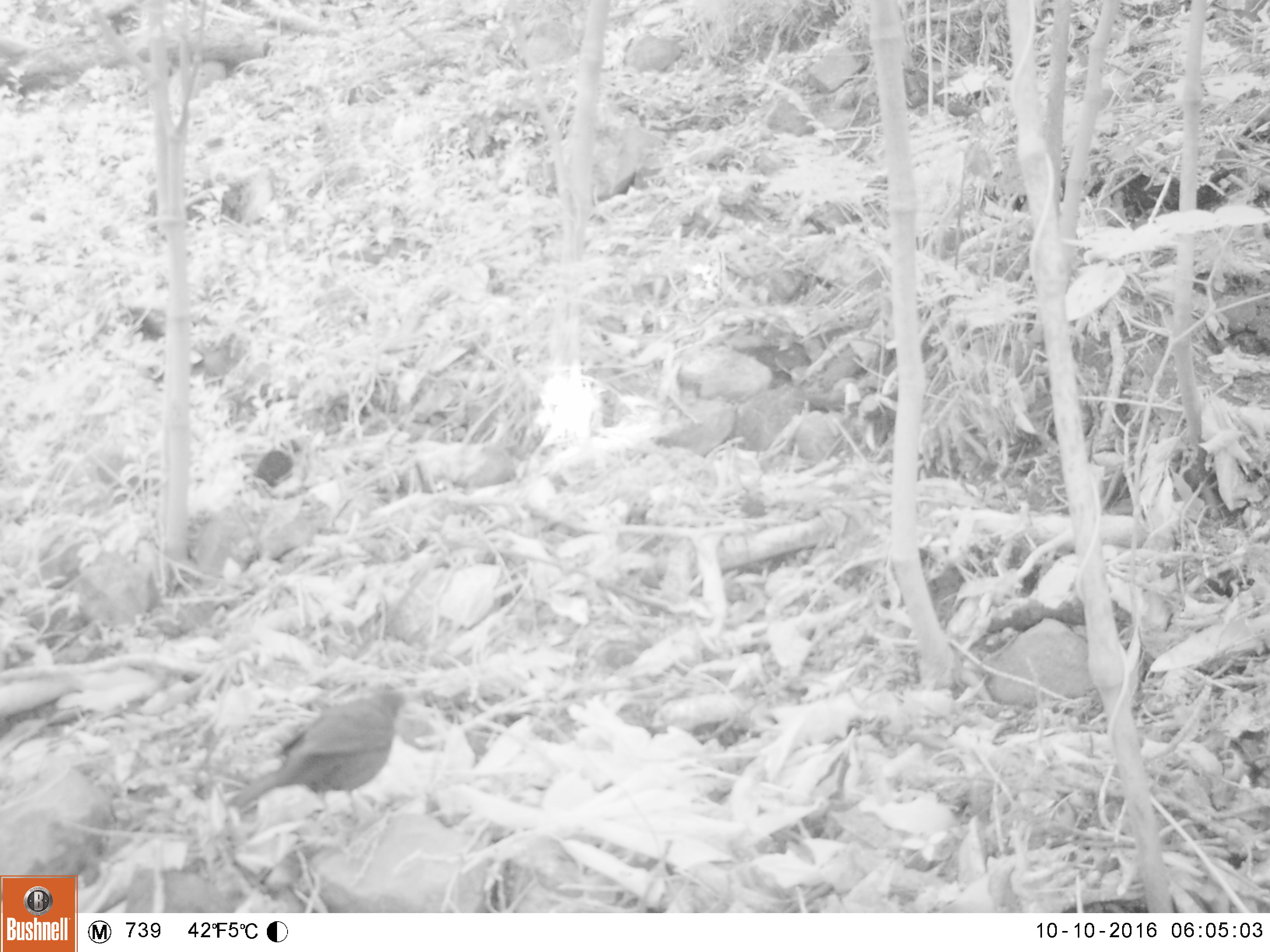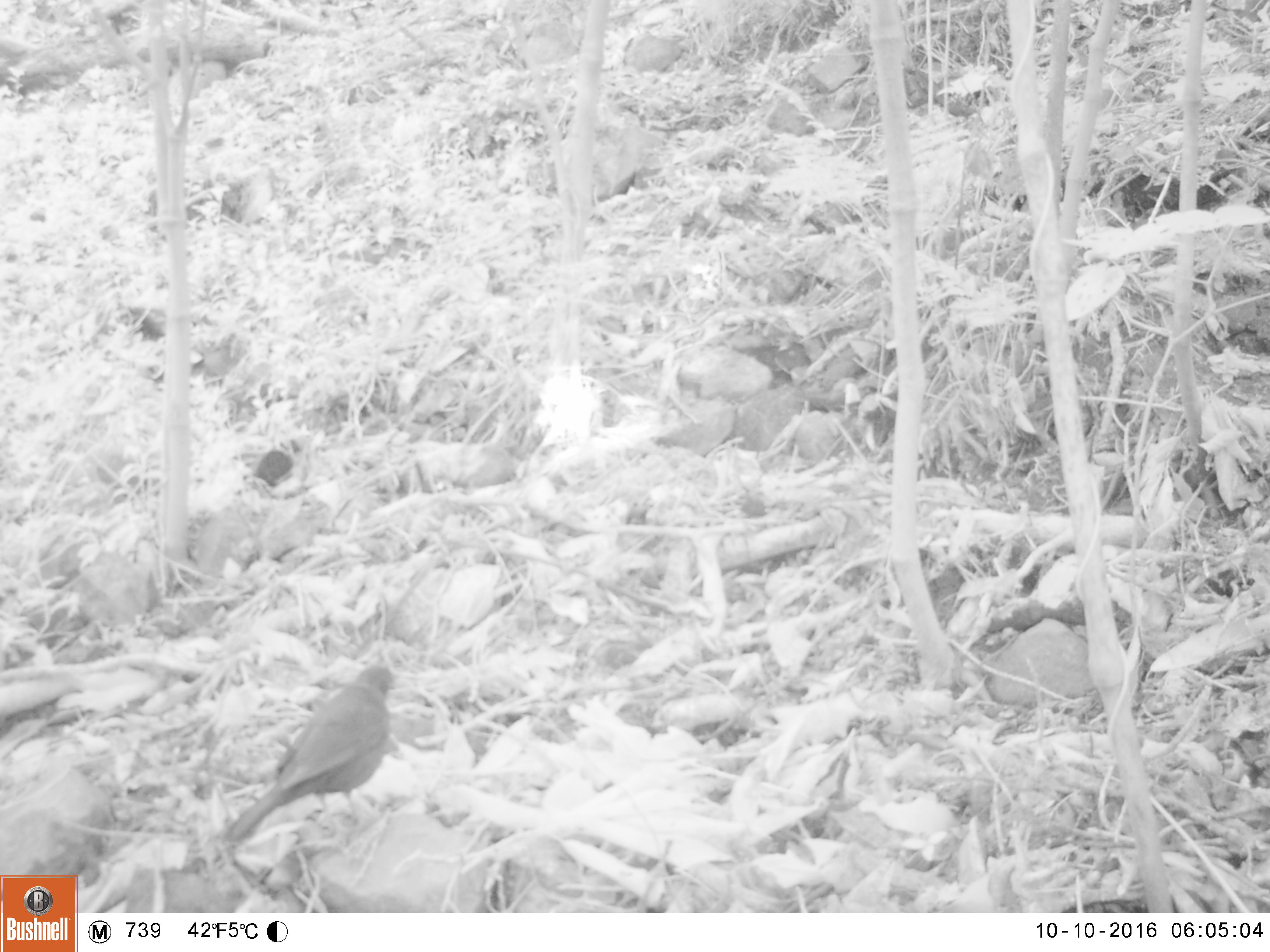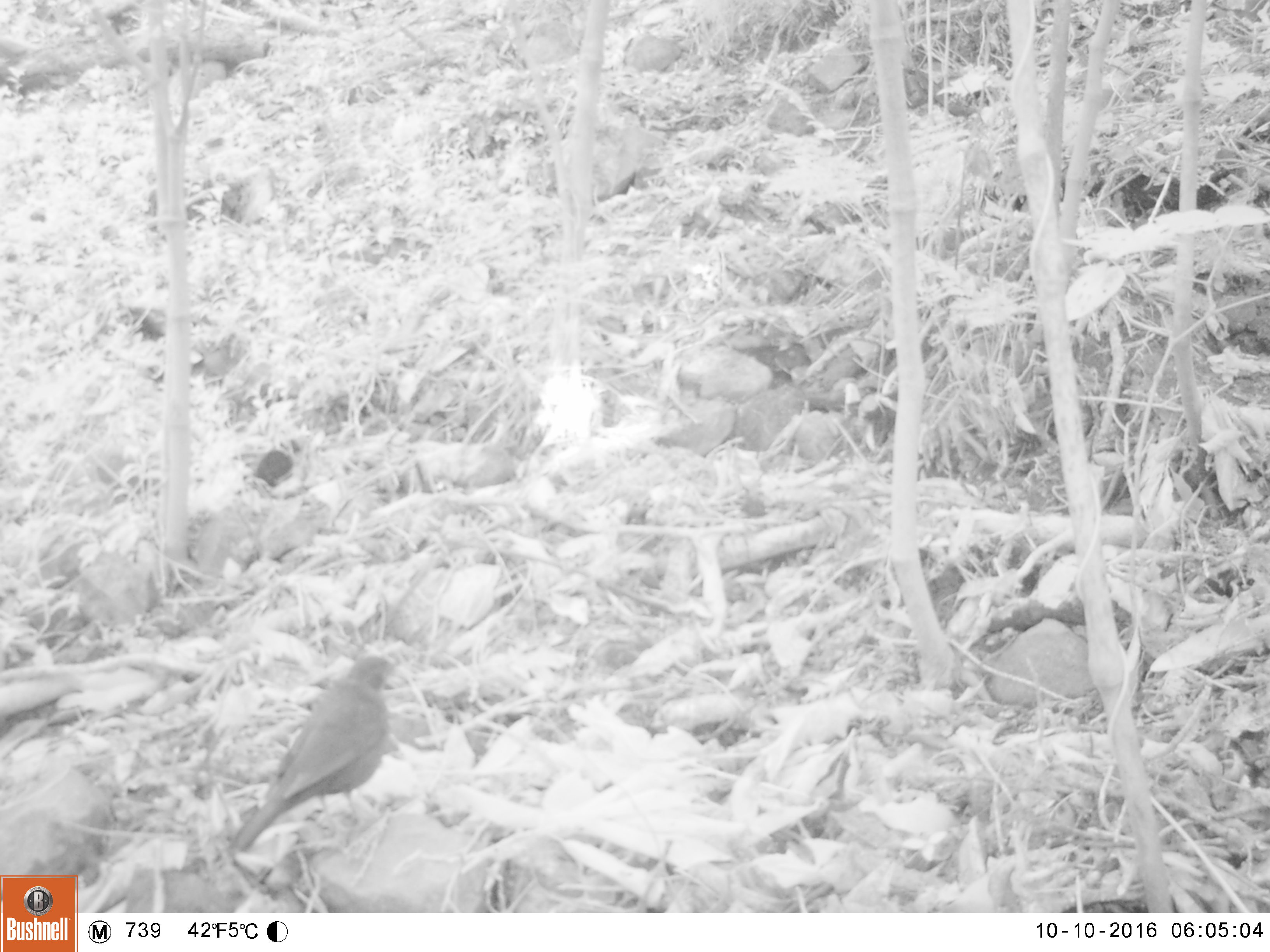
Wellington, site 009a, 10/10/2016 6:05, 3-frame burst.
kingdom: Animalia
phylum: Chordata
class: Aves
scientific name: Aves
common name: bird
Bird (Aves).